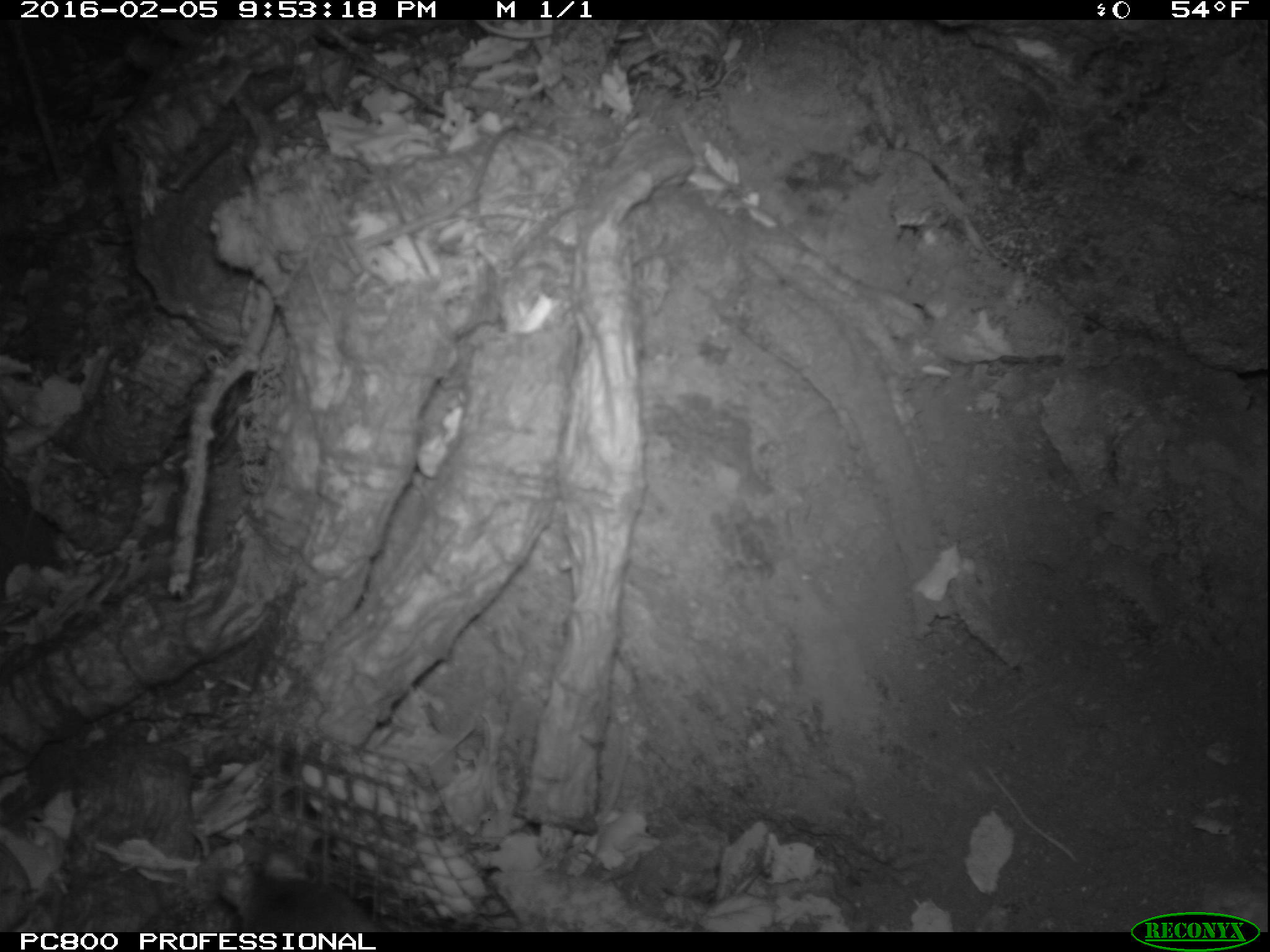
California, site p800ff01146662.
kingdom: Animalia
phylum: Chordata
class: Mammalia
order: Rodentia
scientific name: Rodentia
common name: rodent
Rodent (Rodentia).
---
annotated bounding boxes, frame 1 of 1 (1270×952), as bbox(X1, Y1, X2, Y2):
rodent: bbox(215, 846, 387, 932)